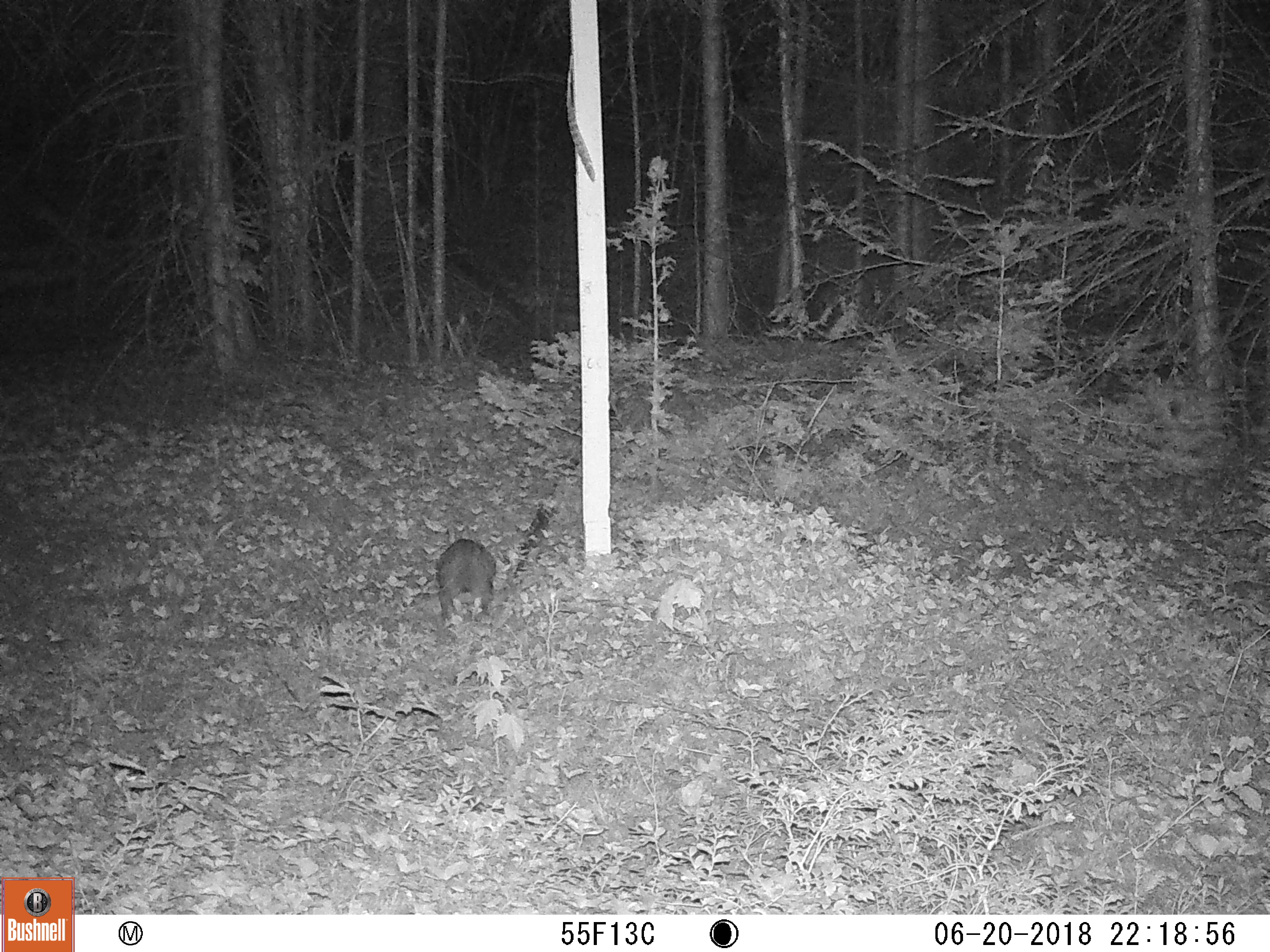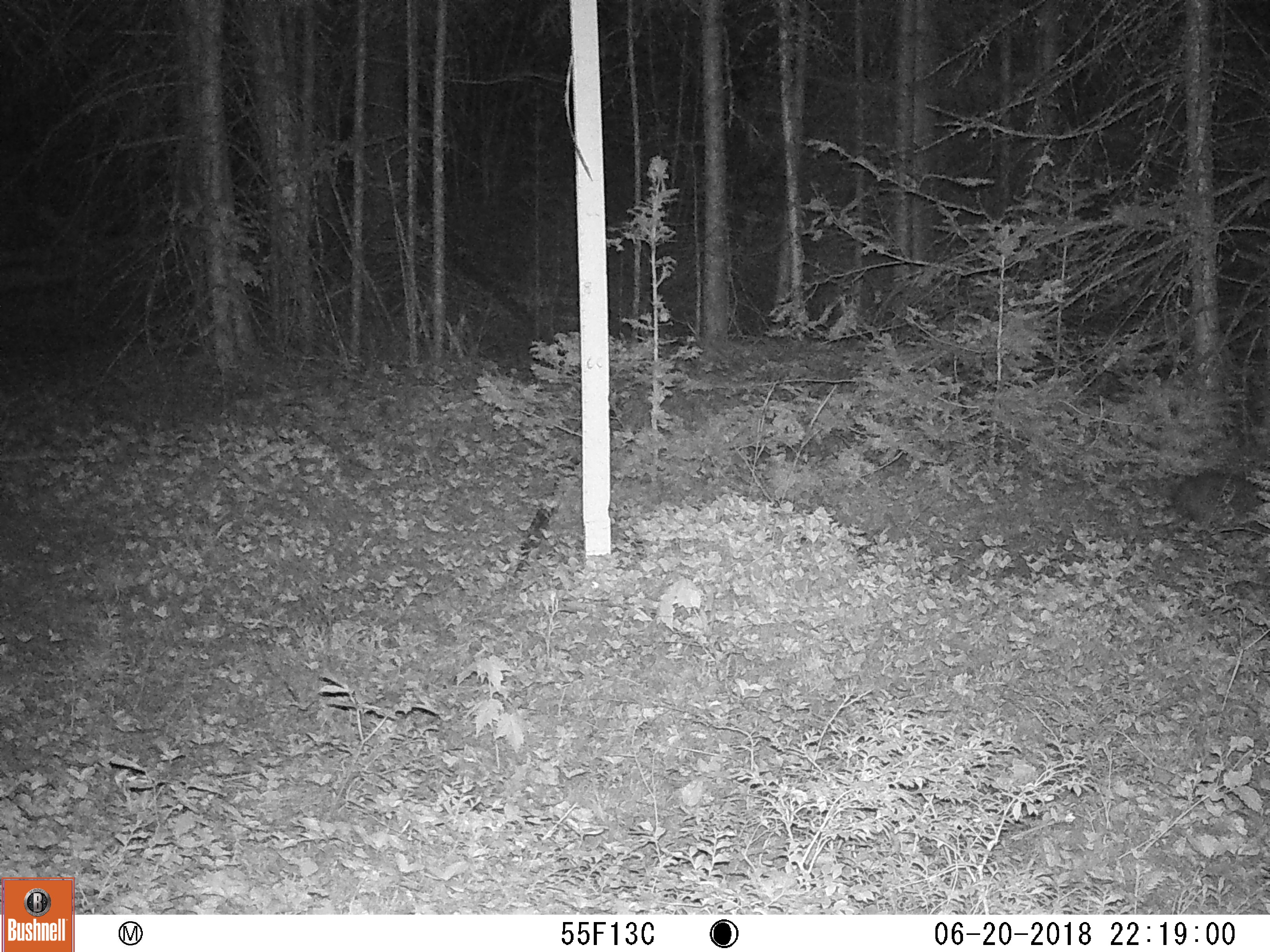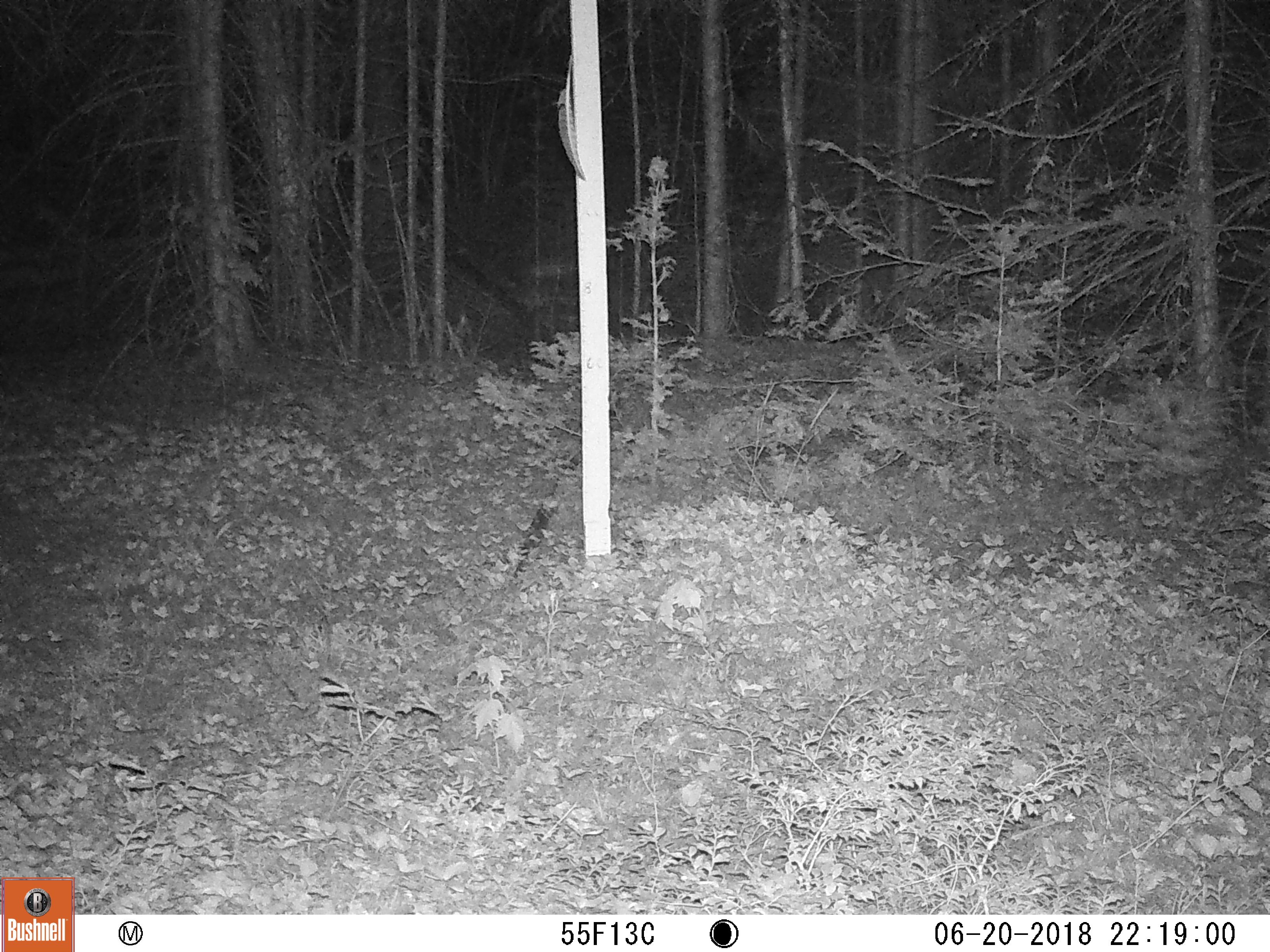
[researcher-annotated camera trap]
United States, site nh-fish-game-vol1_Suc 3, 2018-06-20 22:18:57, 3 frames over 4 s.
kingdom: Animalia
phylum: Chordata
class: Mammalia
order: Lagomorpha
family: Leporidae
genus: Lepus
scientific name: Lepus americanus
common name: snowshoe hare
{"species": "snowshoe hare (Lepus americanus)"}